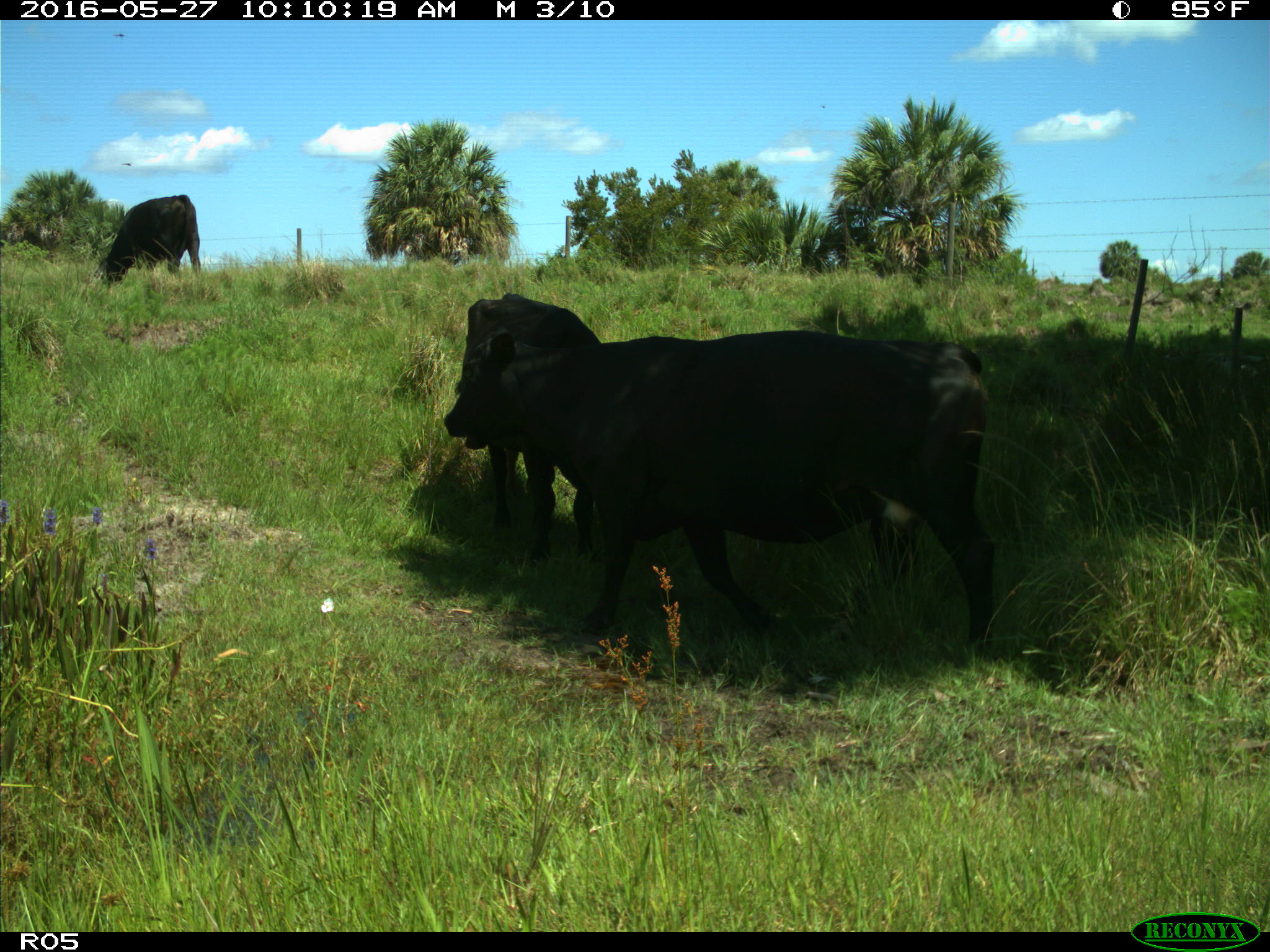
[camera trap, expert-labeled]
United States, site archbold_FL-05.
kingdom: Animalia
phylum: Chordata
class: Mammalia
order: Artiodactyla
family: Bovidae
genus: Bos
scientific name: Bos taurus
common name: domestic cow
Bos taurus (domestic cow).